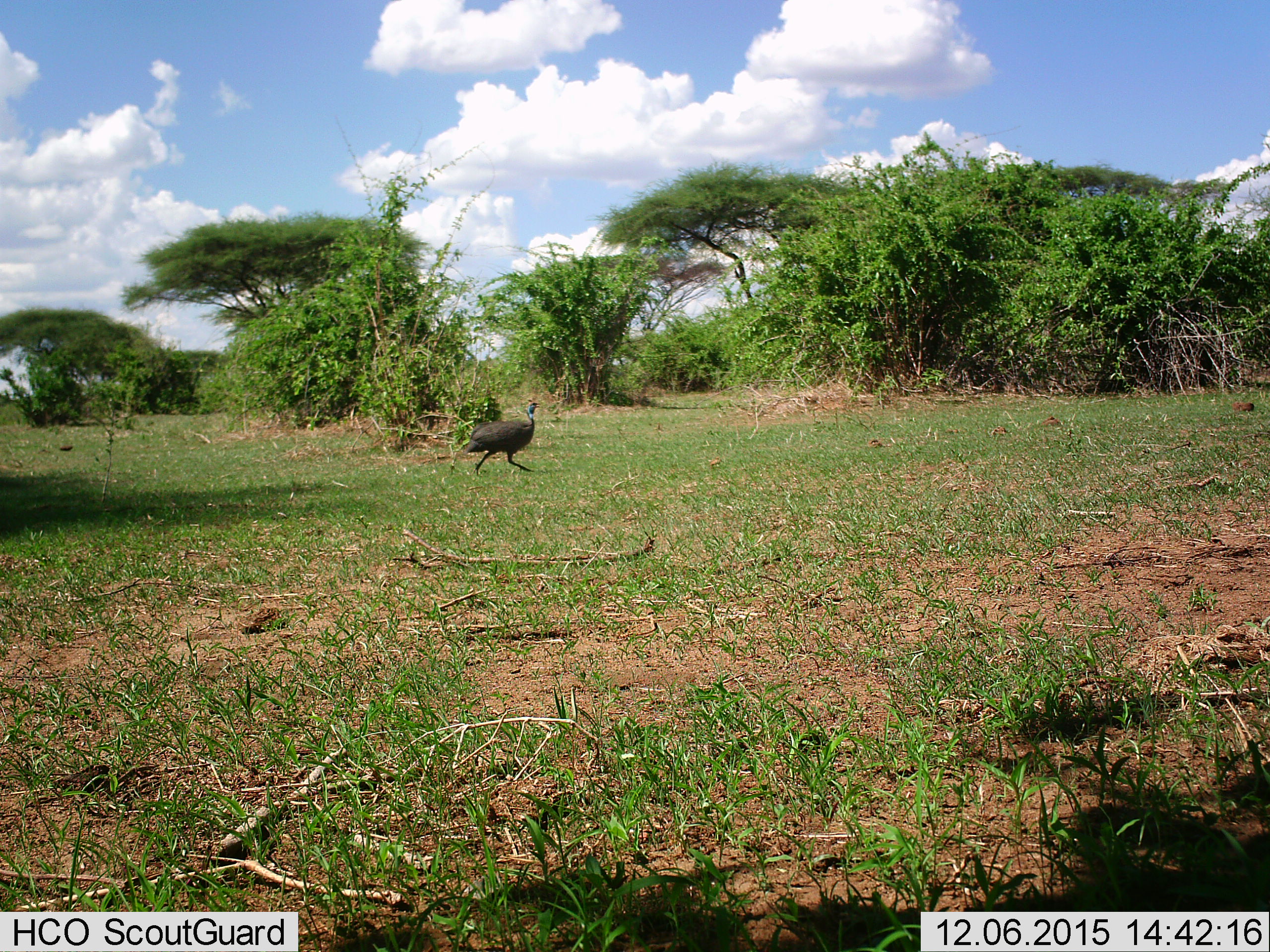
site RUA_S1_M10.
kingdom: Animalia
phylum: Chordata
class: Aves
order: Galliformes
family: Numididae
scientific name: Numididae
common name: guineafowl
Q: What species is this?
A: Guineafowl (Numididae).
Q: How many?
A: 1.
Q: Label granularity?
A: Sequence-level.